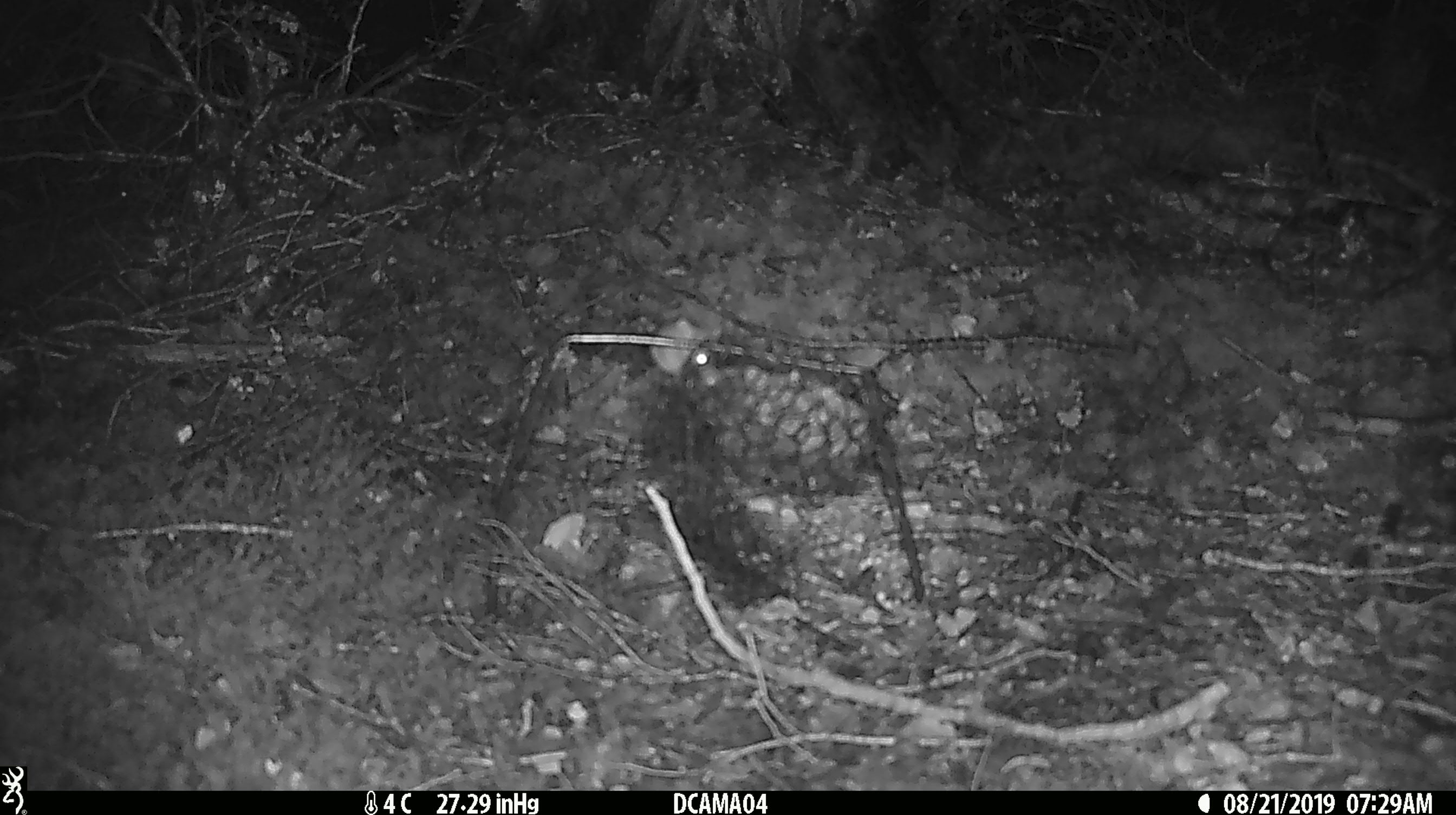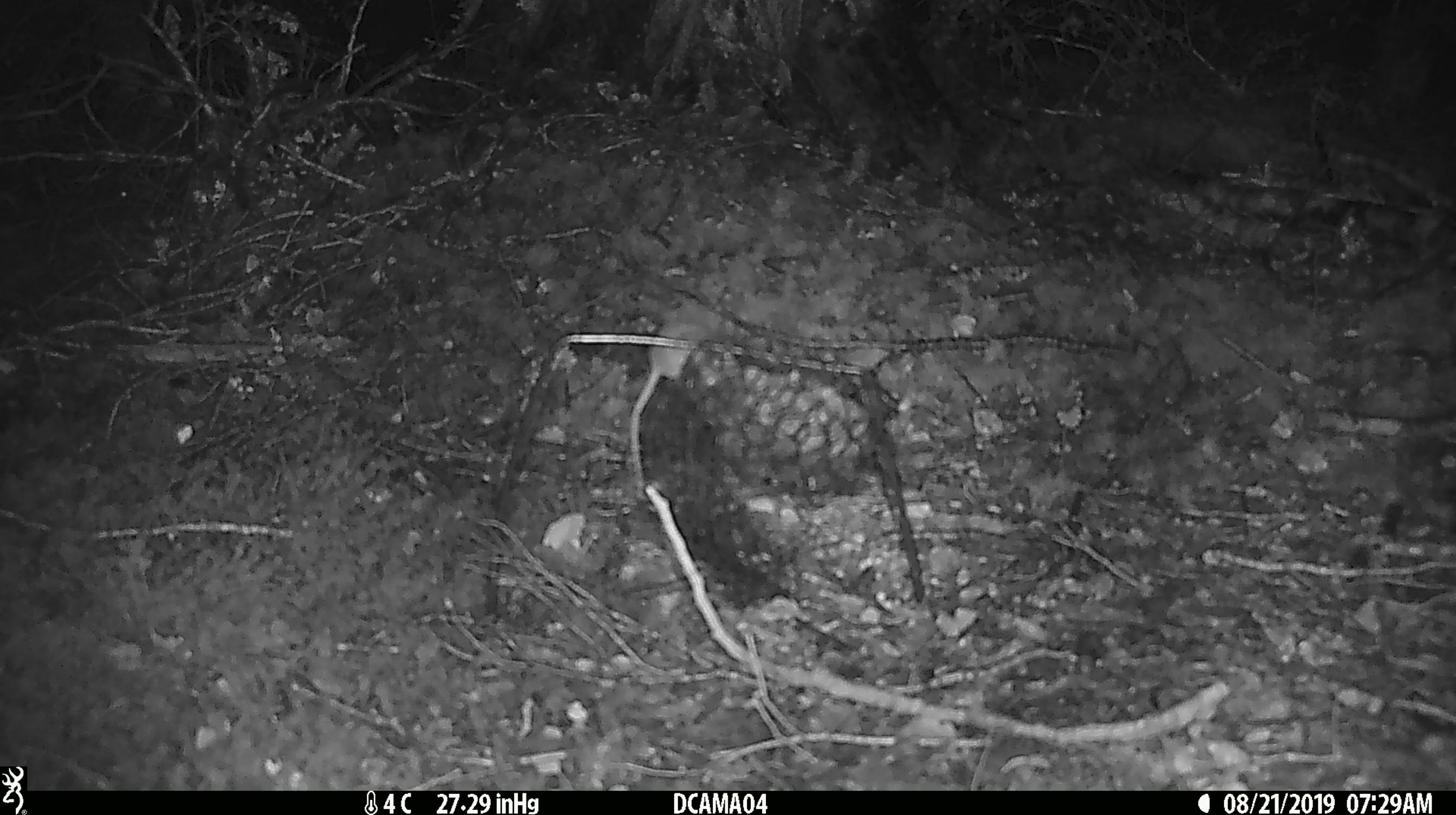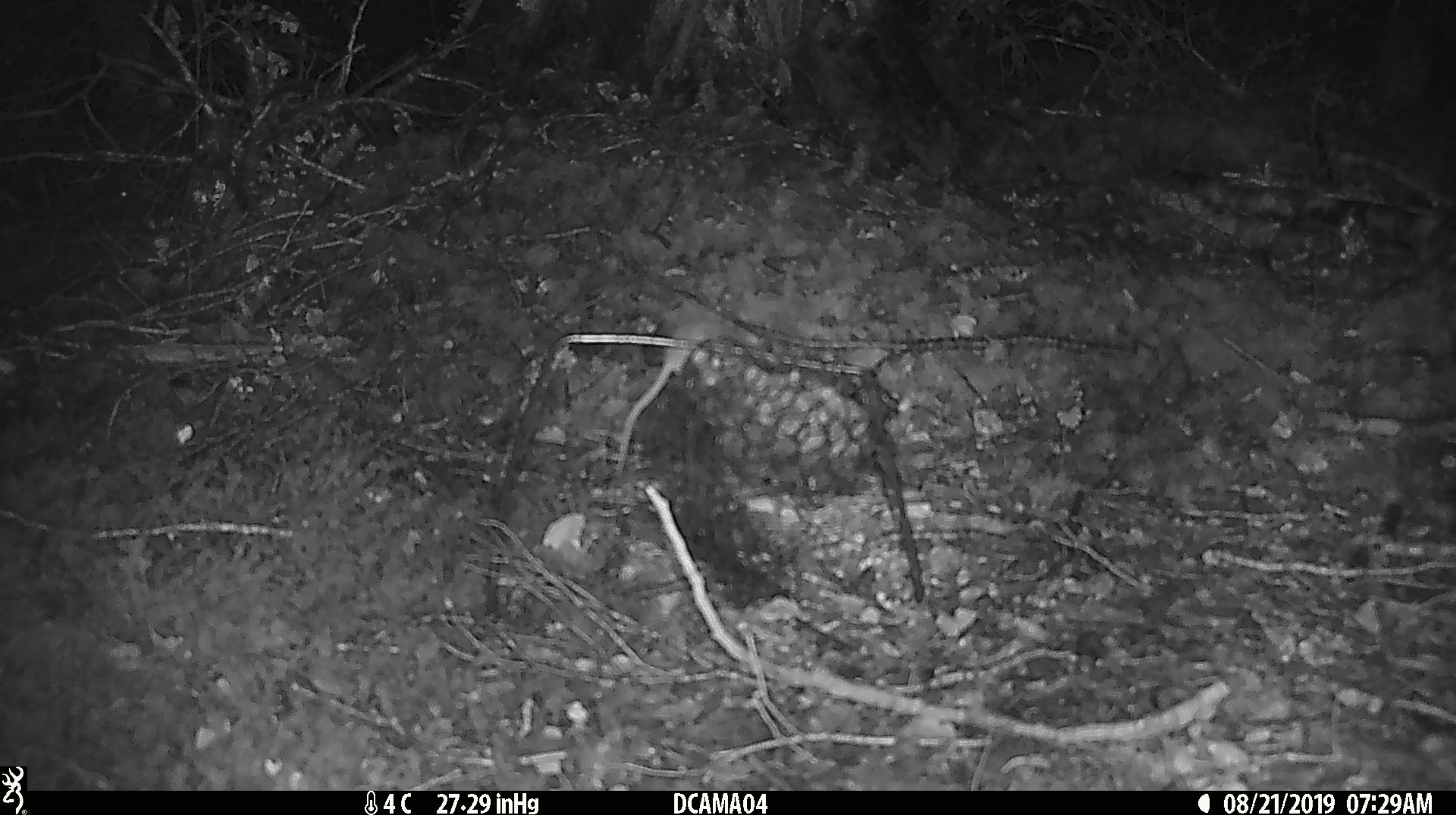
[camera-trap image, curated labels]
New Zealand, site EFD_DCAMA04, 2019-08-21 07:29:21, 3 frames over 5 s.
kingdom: Animalia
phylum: Chordata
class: Mammalia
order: Rodentia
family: Muridae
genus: Mus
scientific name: Mus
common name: mouse